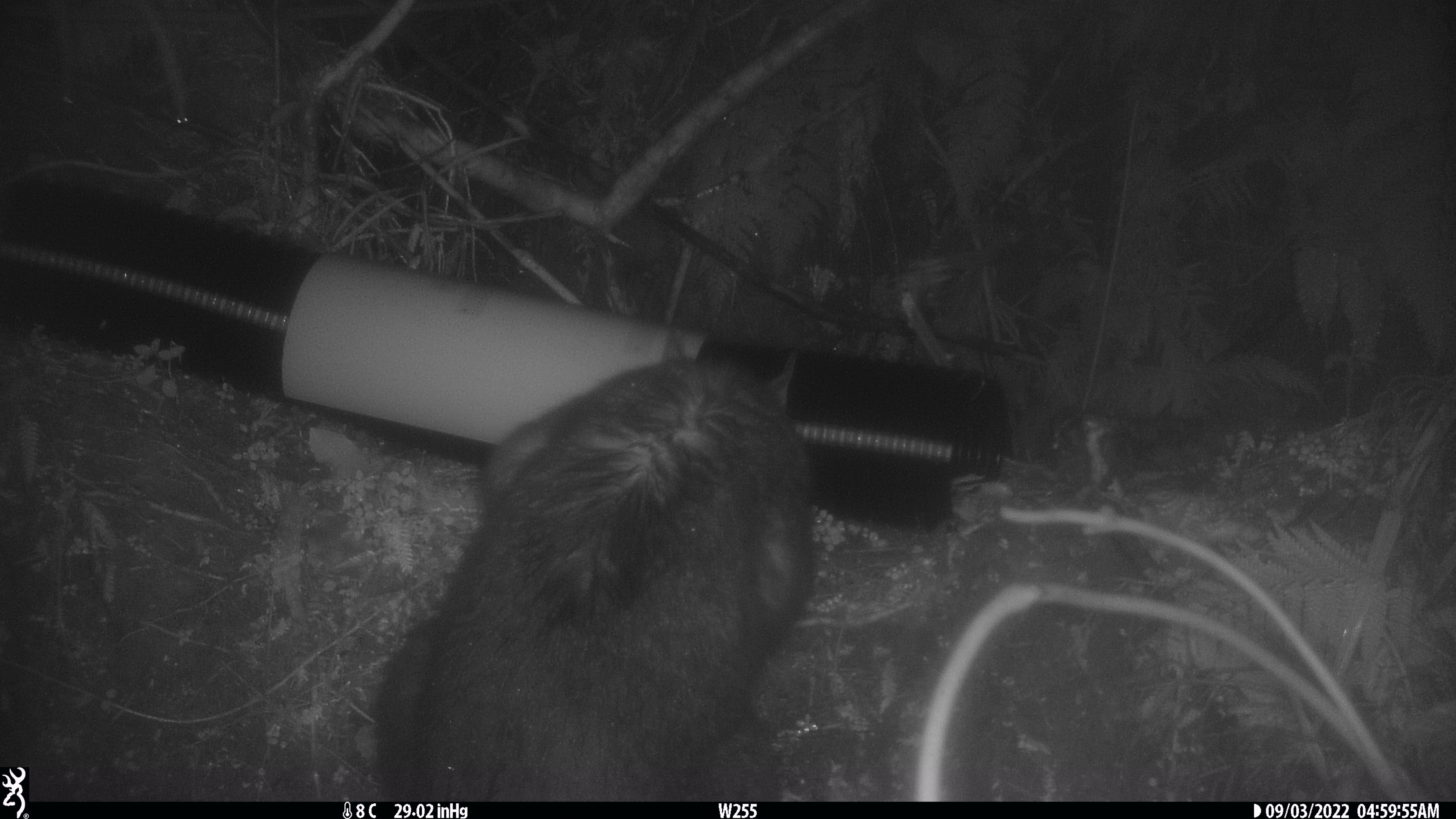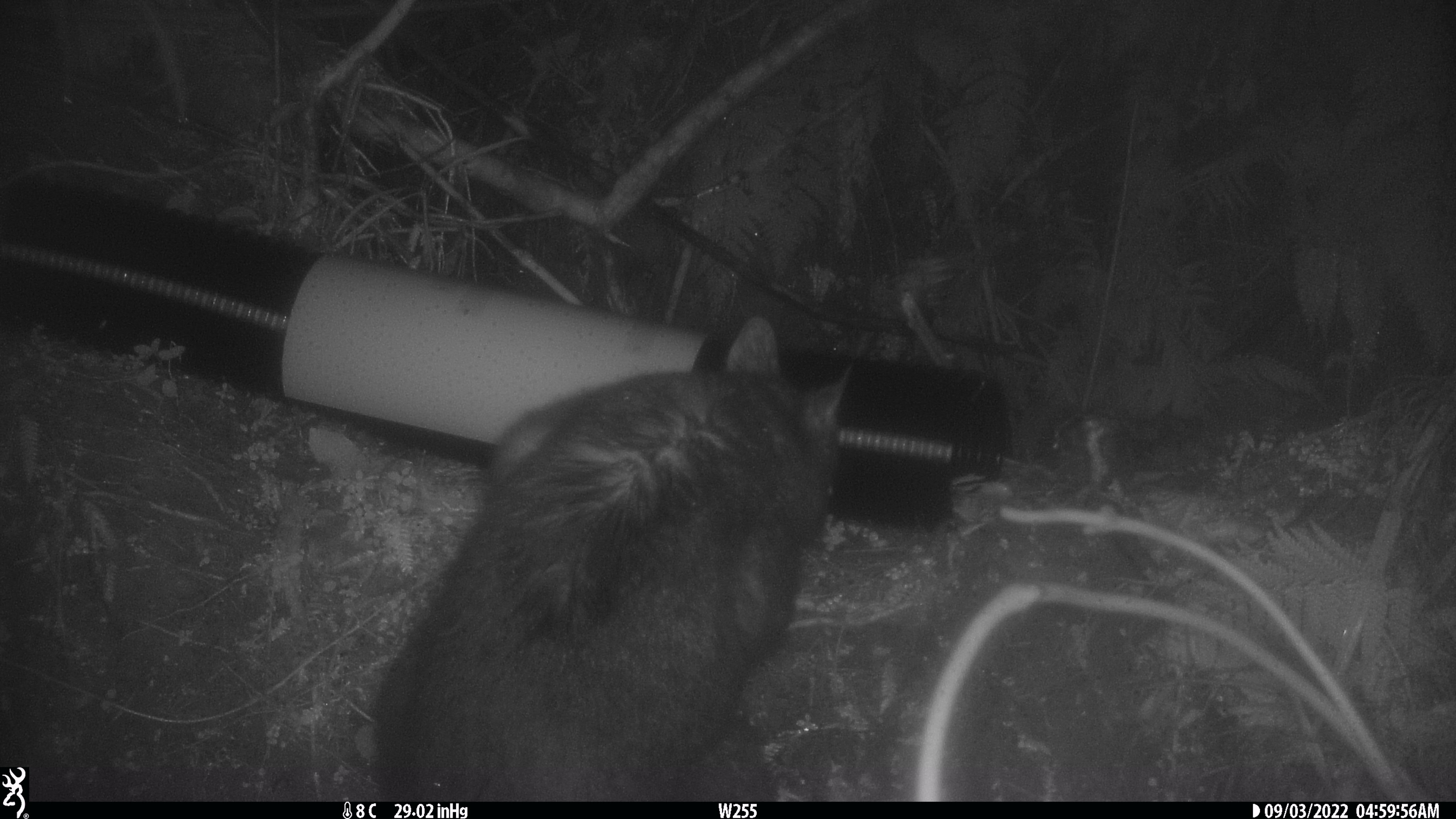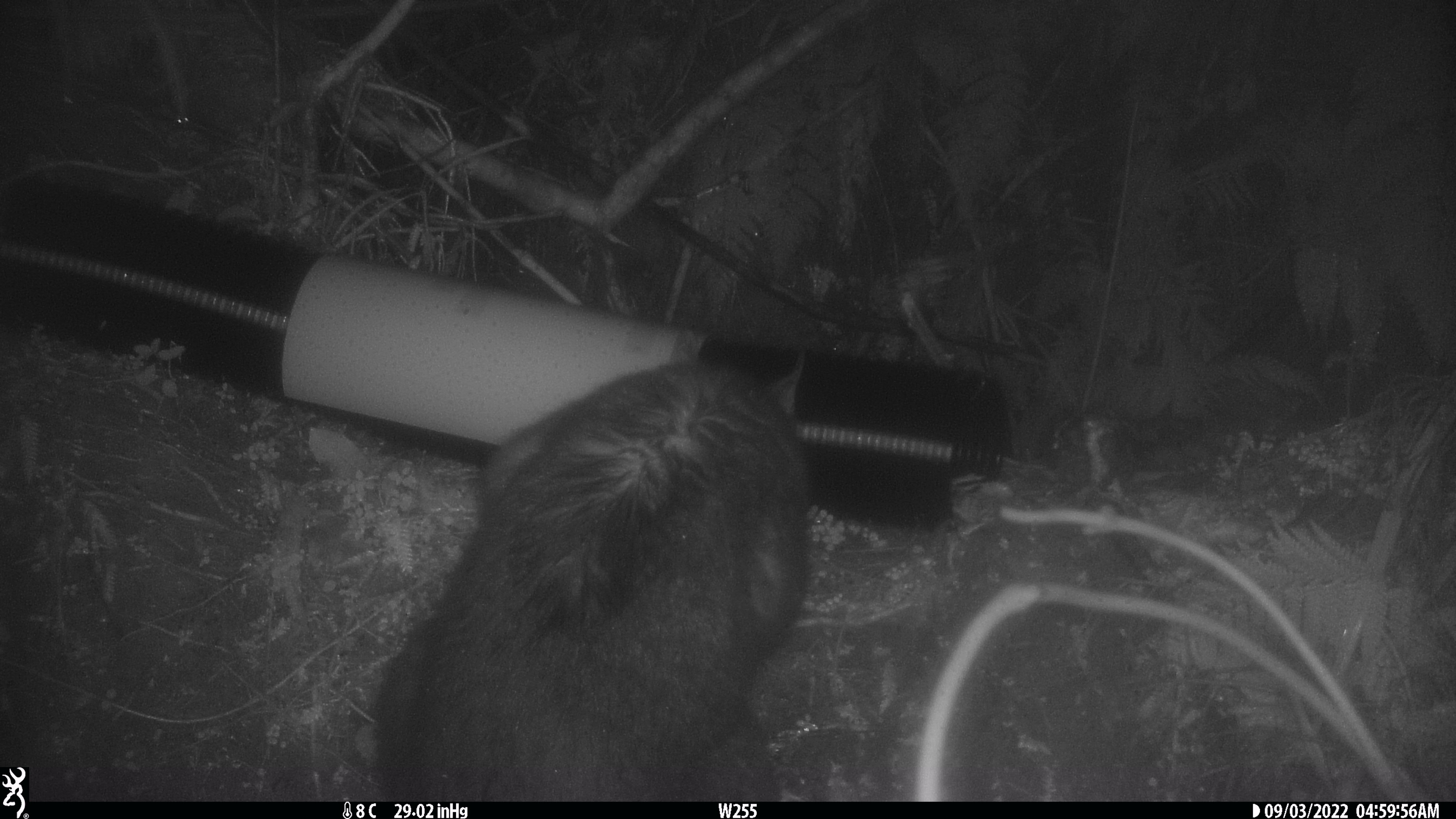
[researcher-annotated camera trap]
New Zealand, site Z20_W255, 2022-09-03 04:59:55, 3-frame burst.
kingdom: Animalia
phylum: Chordata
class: Mammalia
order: Diprotodontia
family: Phalangeridae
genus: Trichosurus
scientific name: Trichosurus vulpecula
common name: common brushtail possum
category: possum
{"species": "possum (common brushtail possum) (Trichosurus vulpecula)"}